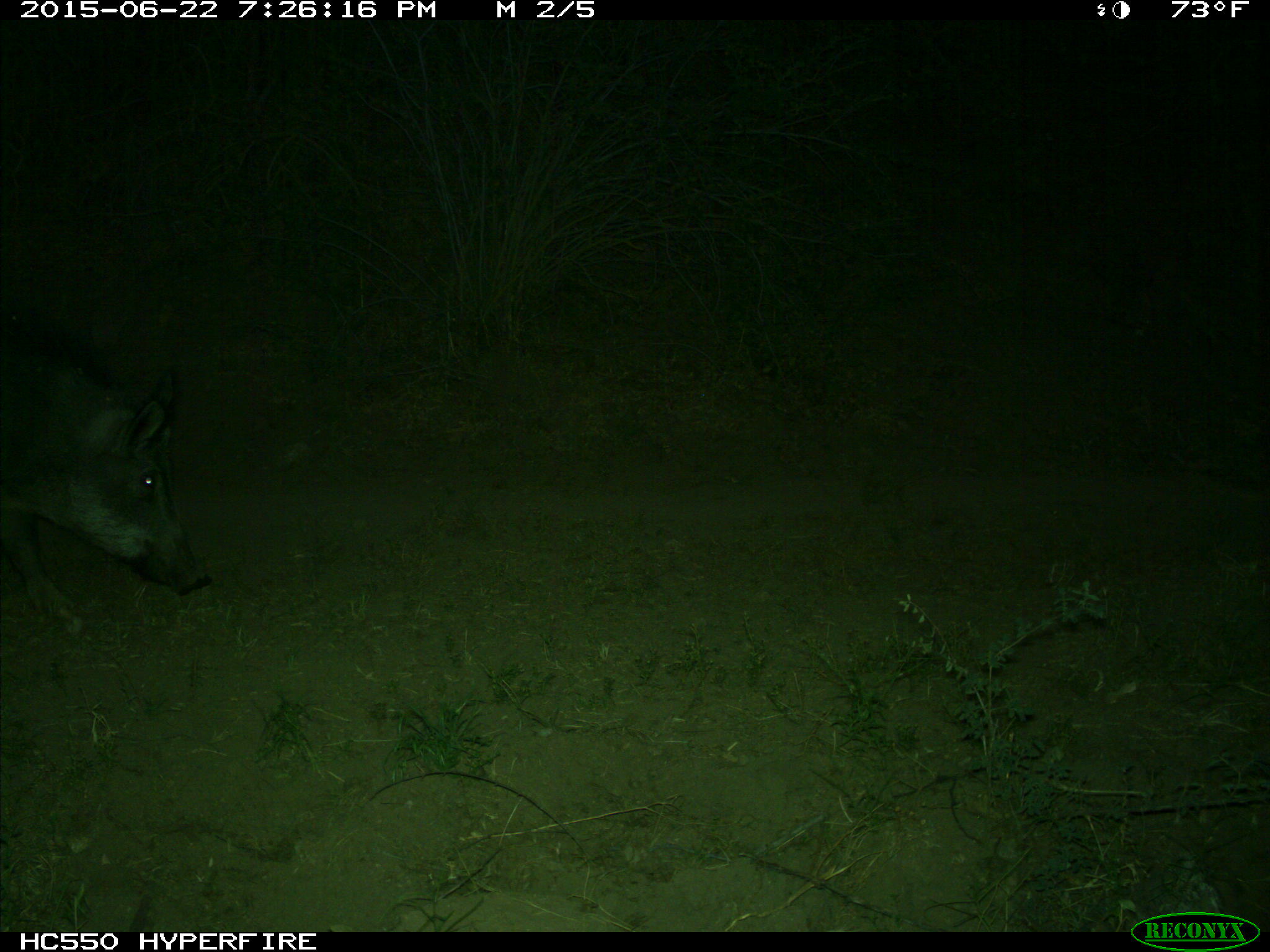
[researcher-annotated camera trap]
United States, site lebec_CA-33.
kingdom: Animalia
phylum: Chordata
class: Mammalia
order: Artiodactyla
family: Suidae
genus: Sus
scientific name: Sus scrofa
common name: wild boar